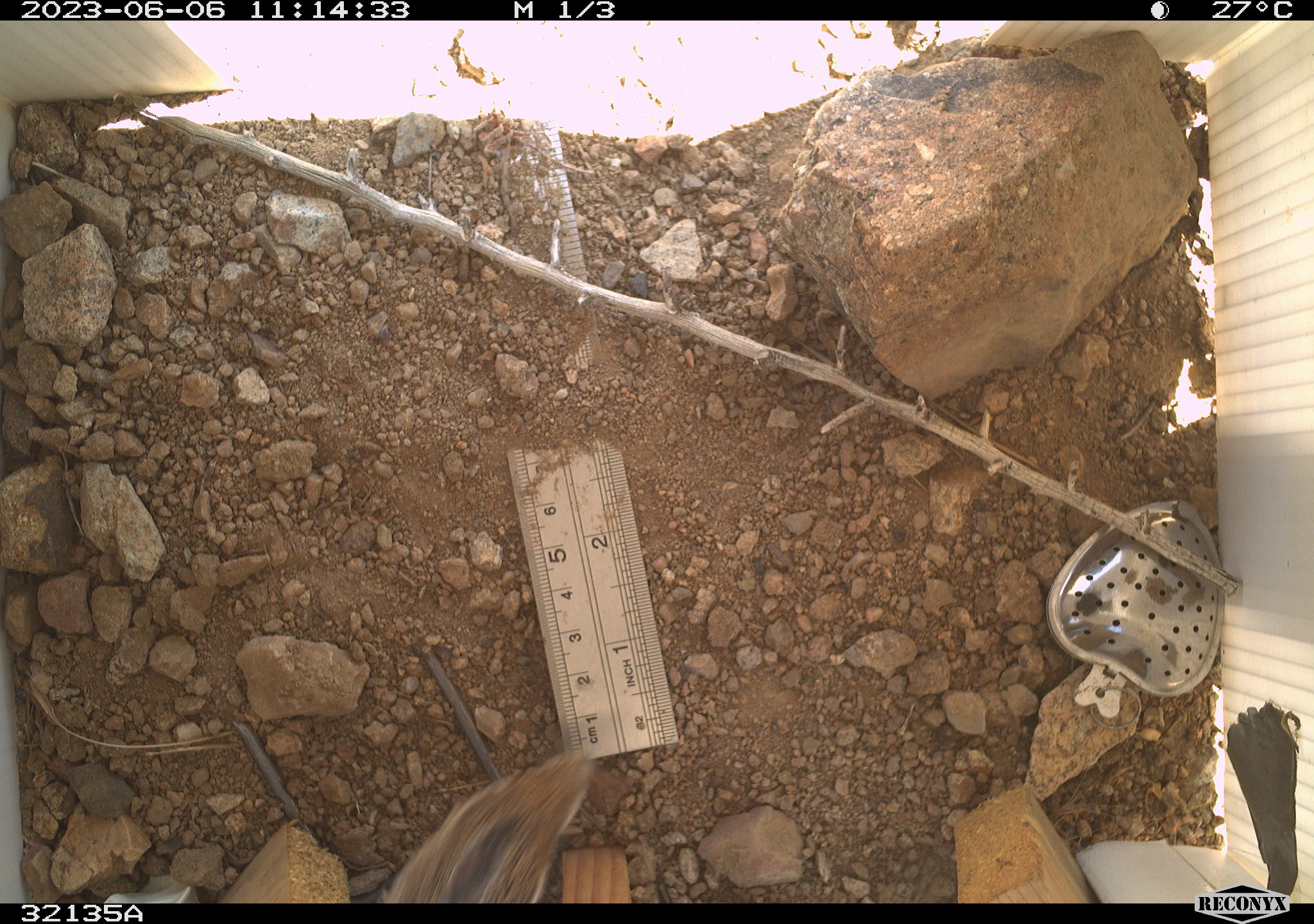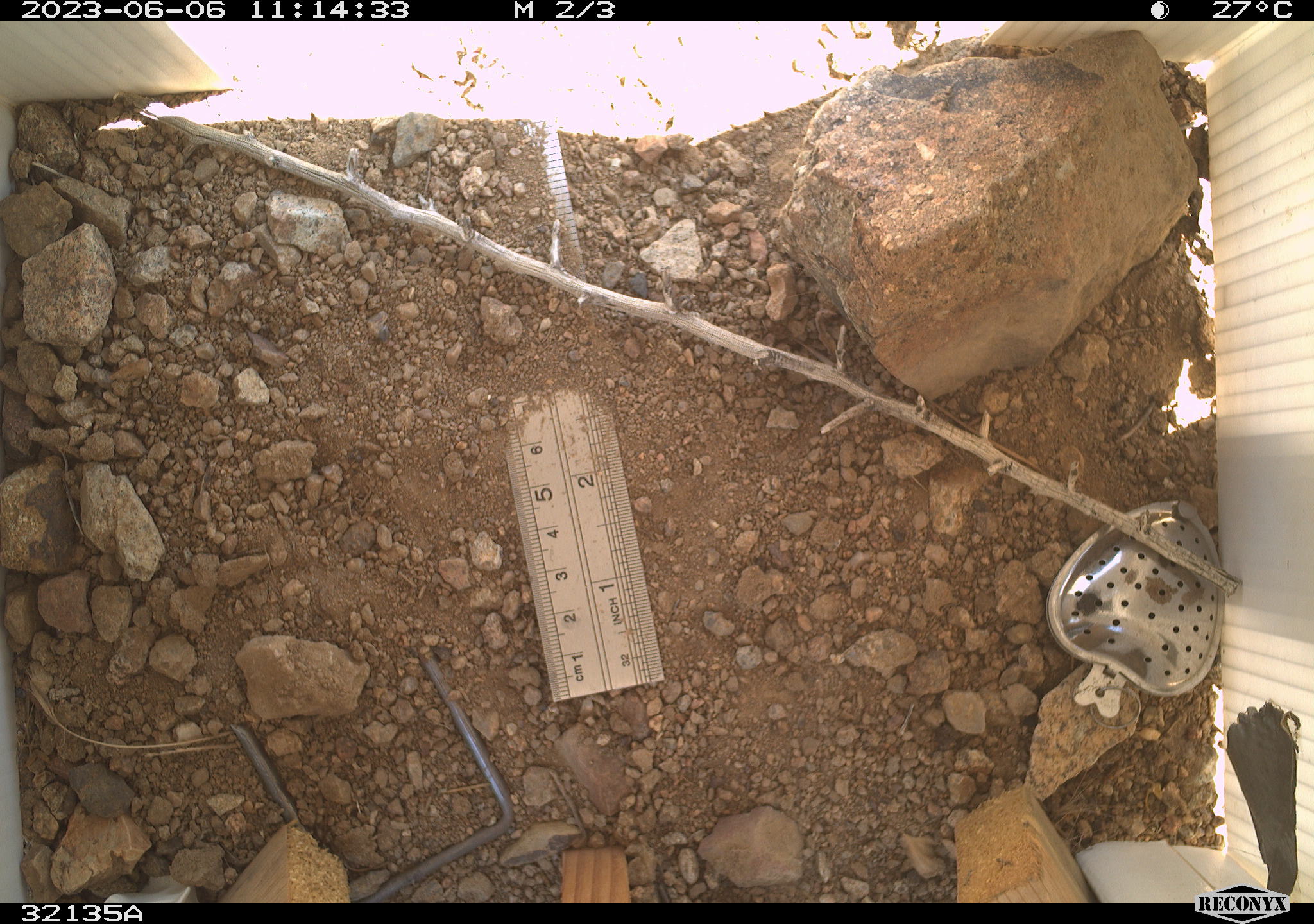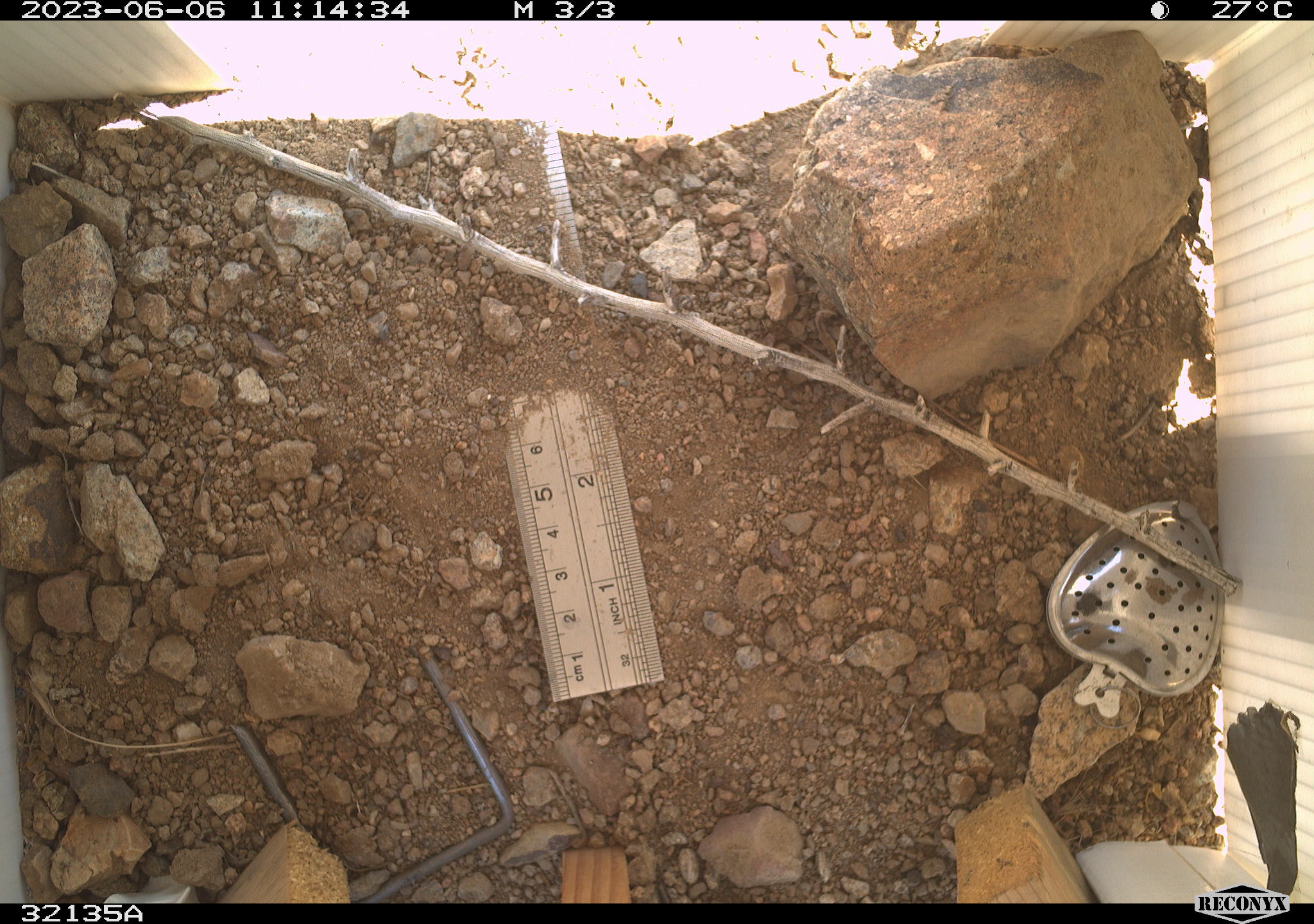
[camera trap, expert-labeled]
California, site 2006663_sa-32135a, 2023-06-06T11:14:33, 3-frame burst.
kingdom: Animalia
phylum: Chordata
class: Mammalia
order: Rodentia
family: Sciuridae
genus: Ammospermophilus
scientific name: Ammospermophilus leucurus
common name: white-tailed antelope squirrel